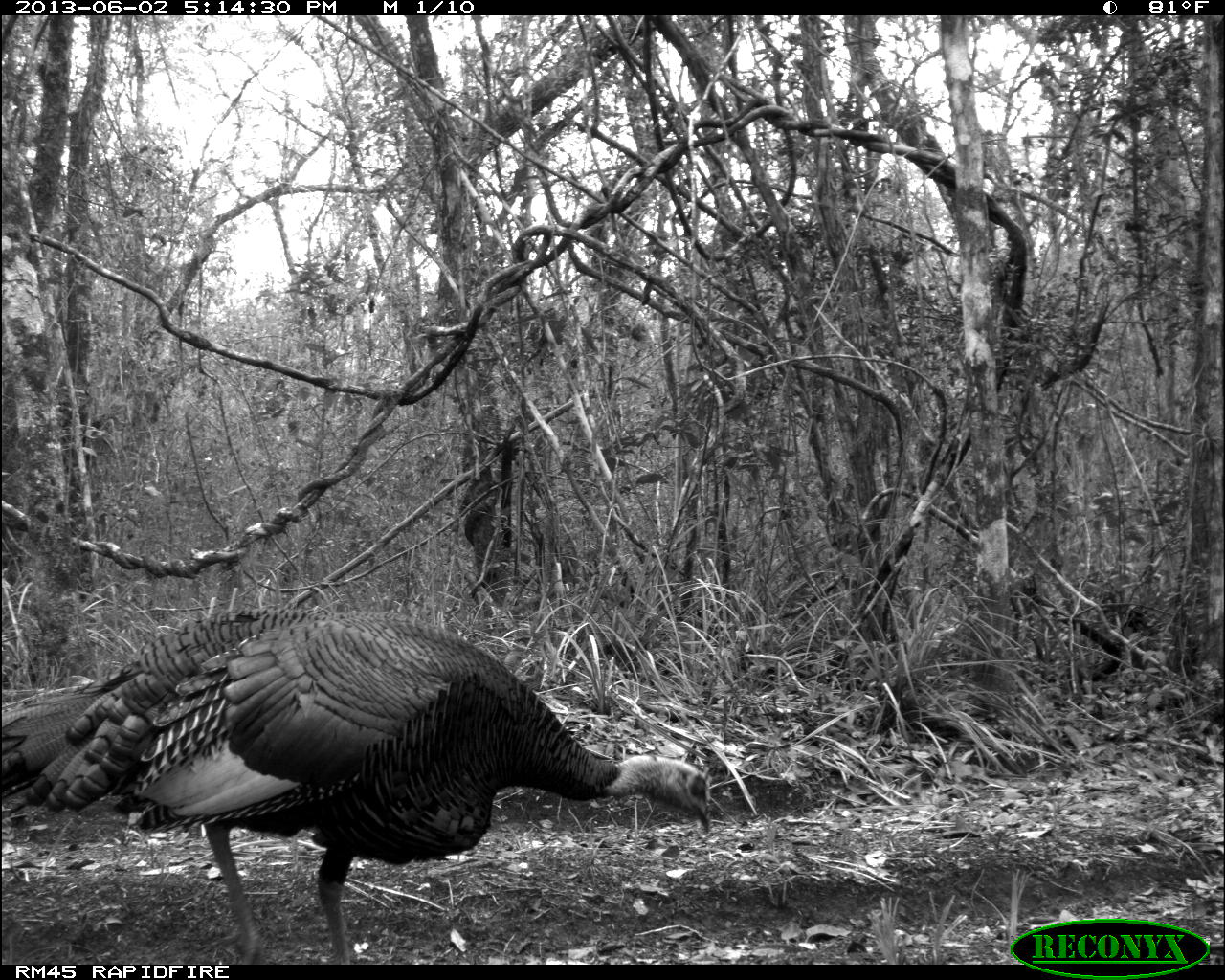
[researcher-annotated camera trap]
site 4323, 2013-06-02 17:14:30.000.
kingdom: Animalia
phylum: Chordata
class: Aves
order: Galliformes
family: Phasianidae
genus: Meleagris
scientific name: Meleagris ocellata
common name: ocellated turkey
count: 1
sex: male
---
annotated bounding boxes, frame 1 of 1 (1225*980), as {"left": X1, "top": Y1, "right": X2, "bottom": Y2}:
meleagris ocellata: {"left": 0, "top": 605, "right": 712, "bottom": 960}